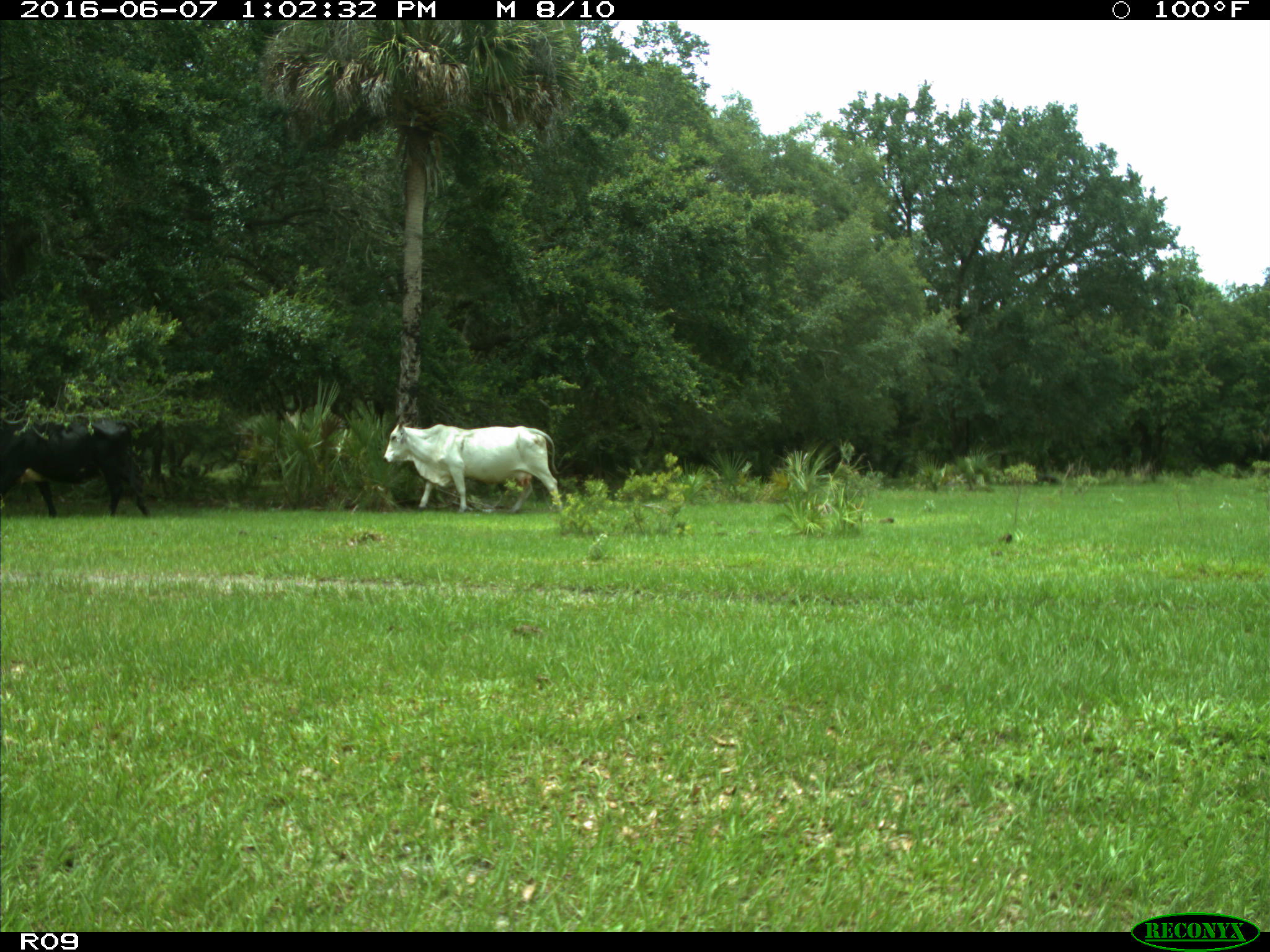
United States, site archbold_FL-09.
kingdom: Animalia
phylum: Chordata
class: Mammalia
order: Artiodactyla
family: Bovidae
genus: Bos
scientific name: Bos taurus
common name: domestic cow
Bos taurus (domestic cow).